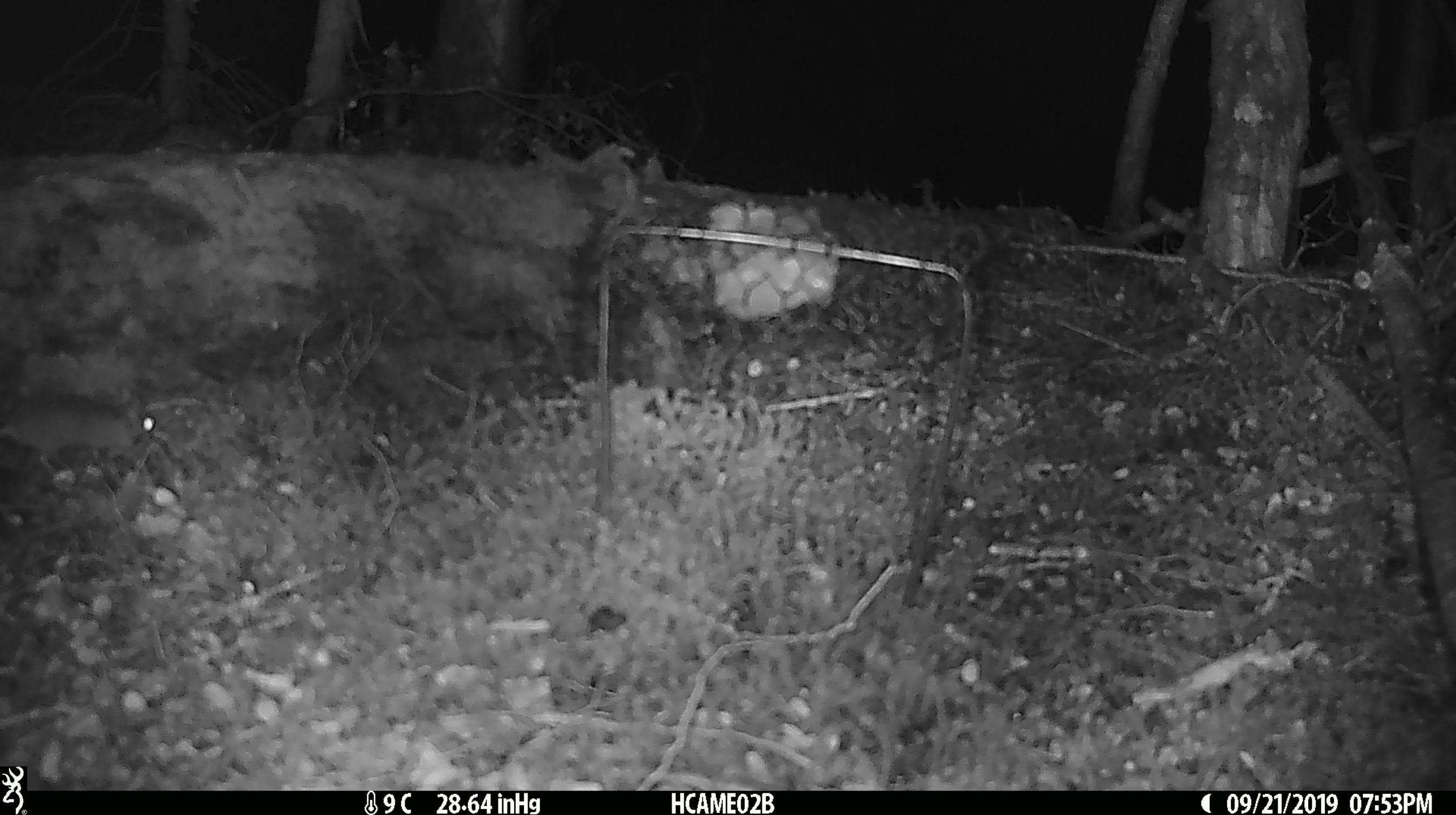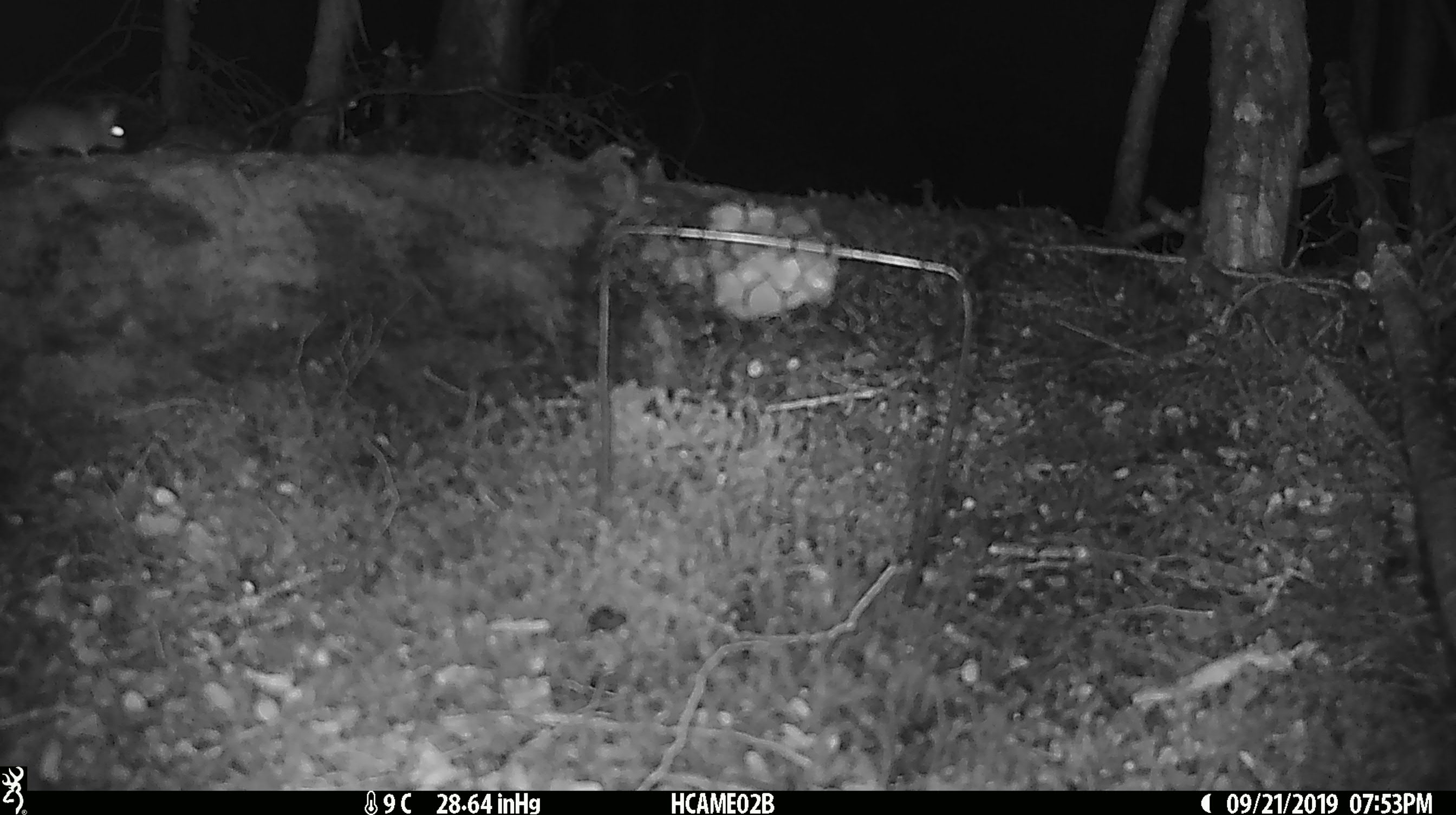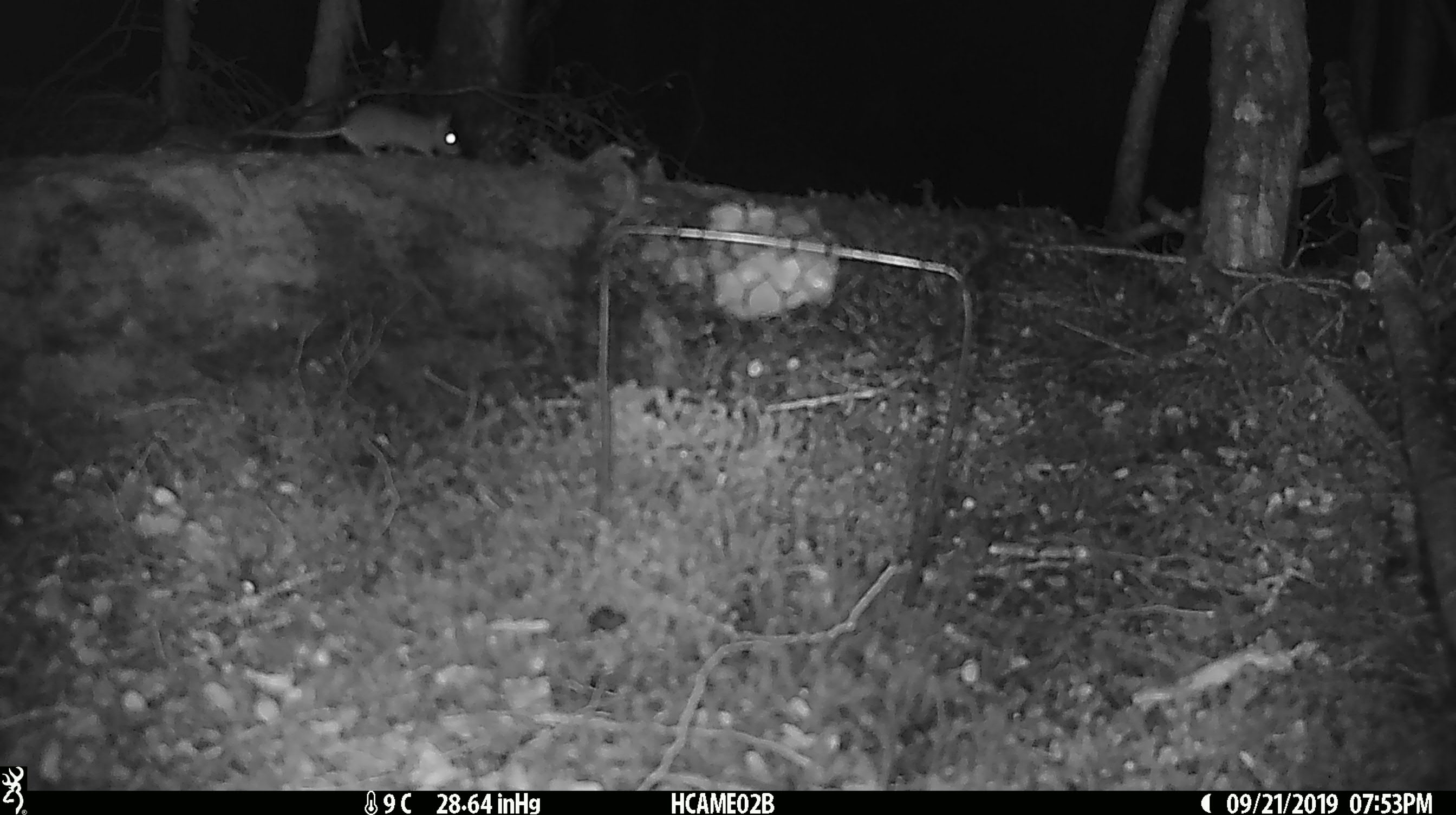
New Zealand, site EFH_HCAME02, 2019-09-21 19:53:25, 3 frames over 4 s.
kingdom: Animalia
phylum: Chordata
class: Mammalia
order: Rodentia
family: Muridae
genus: Mus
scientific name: Mus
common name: mouse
Mouse (Mus).